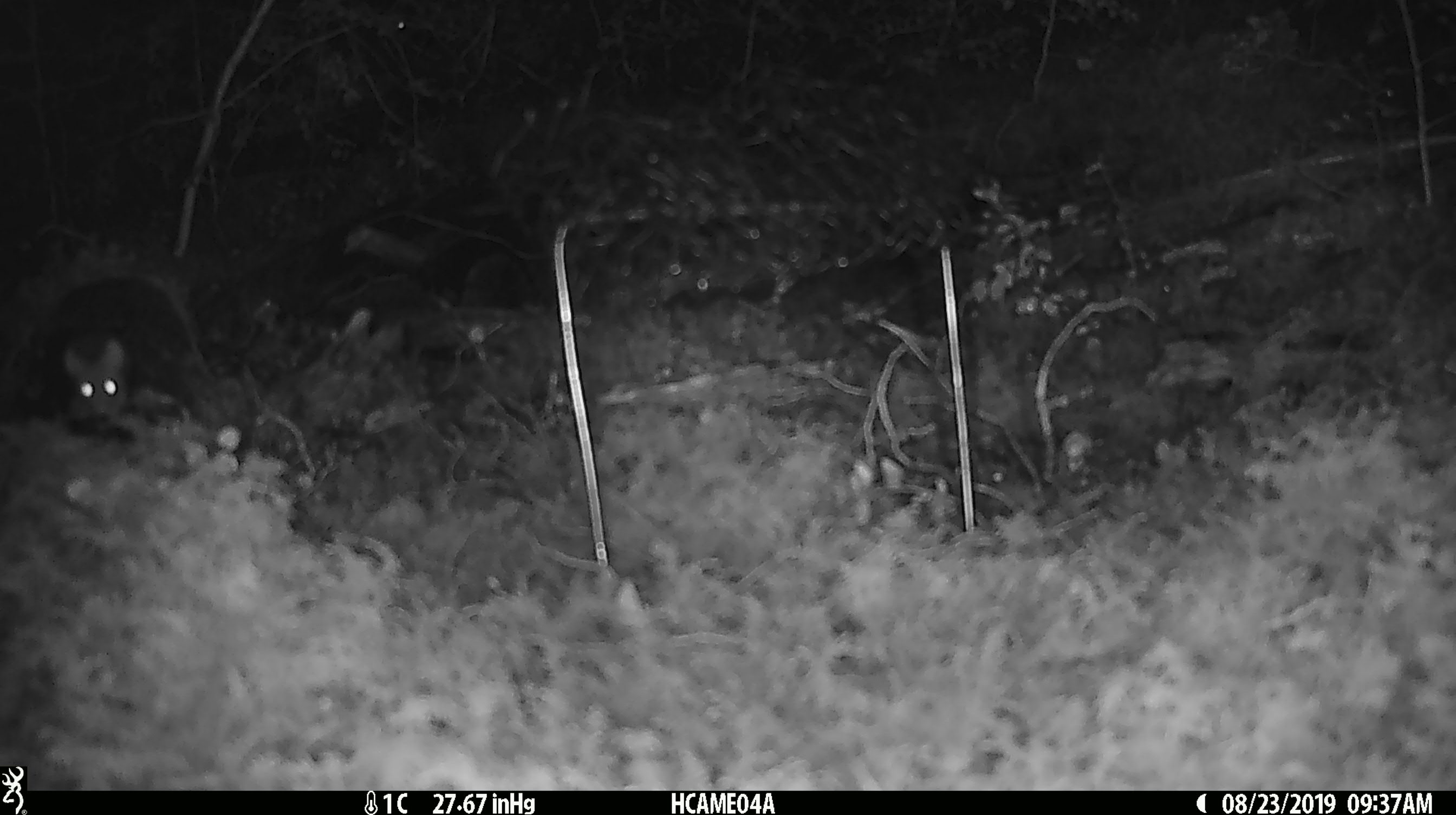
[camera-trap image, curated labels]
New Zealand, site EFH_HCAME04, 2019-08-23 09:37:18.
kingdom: Animalia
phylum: Chordata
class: Mammalia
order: Rodentia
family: Muridae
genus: Mus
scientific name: Mus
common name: mouse